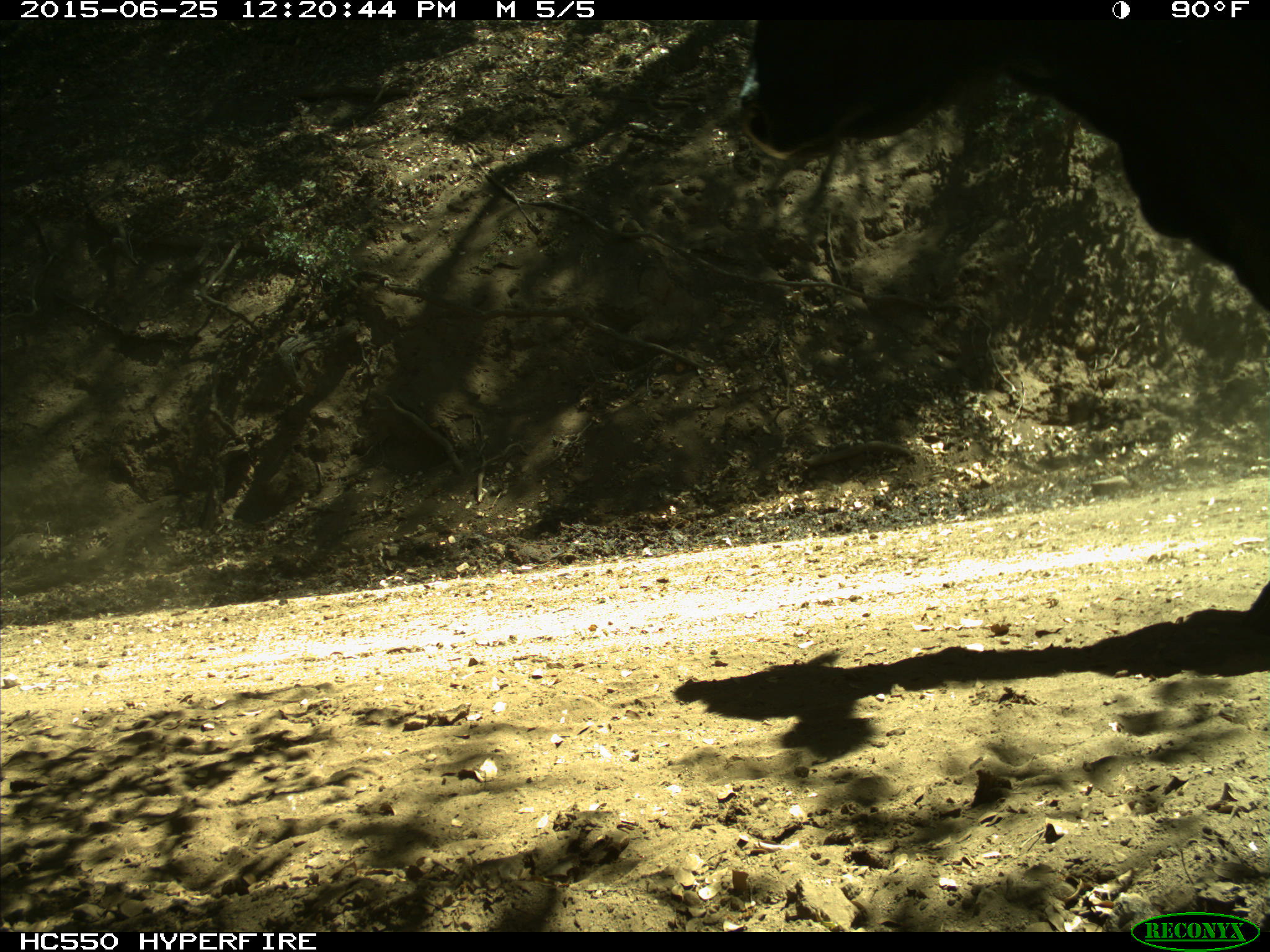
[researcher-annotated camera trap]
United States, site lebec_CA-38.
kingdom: Animalia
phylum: Chordata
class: Mammalia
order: Artiodactyla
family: Bovidae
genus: Bos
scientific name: Bos taurus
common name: domestic cow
Bos taurus (domestic cow).